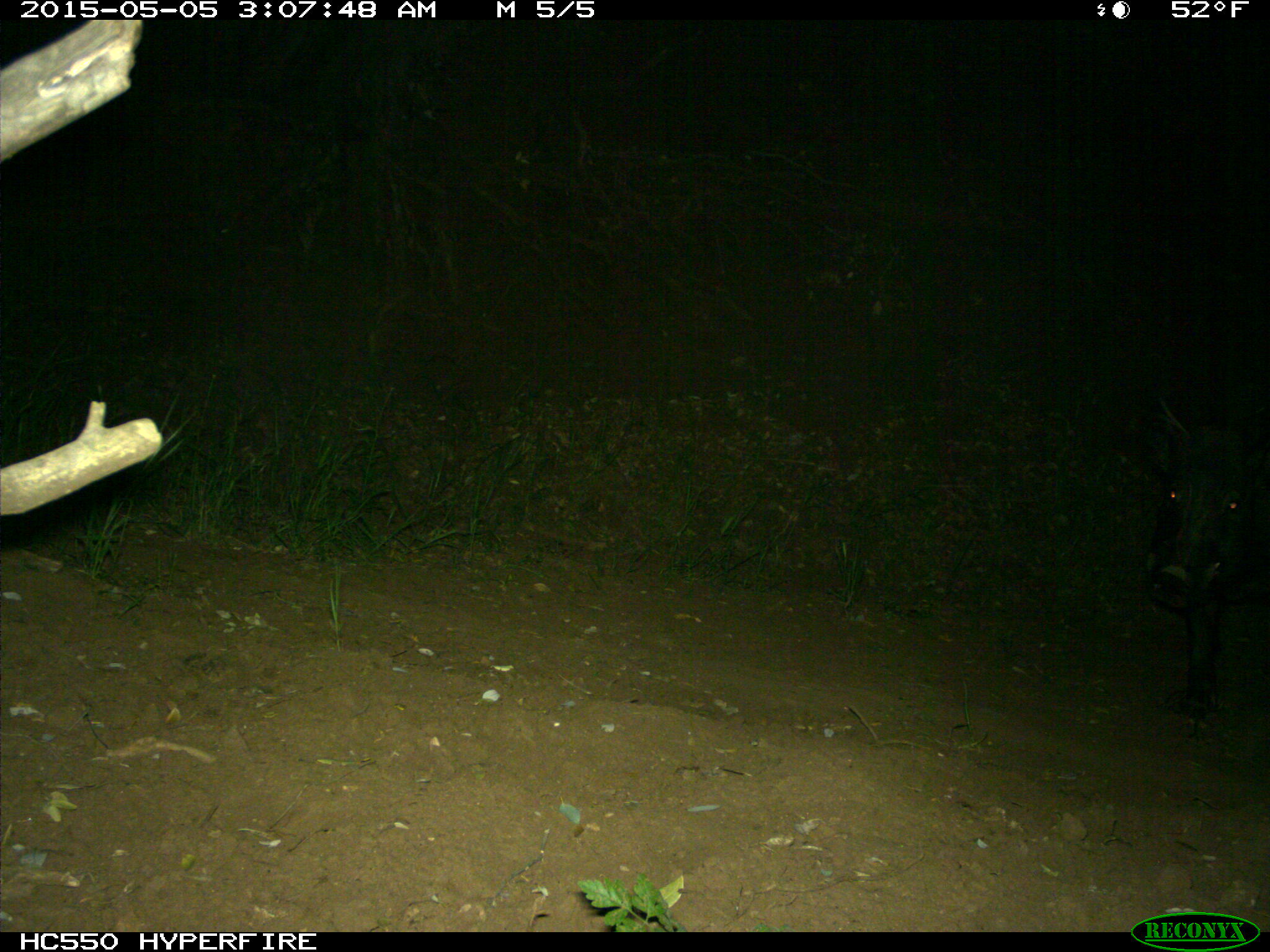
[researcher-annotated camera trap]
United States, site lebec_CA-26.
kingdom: Animalia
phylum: Chordata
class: Mammalia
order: Artiodactyla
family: Suidae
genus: Sus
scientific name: Sus scrofa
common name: wild boar